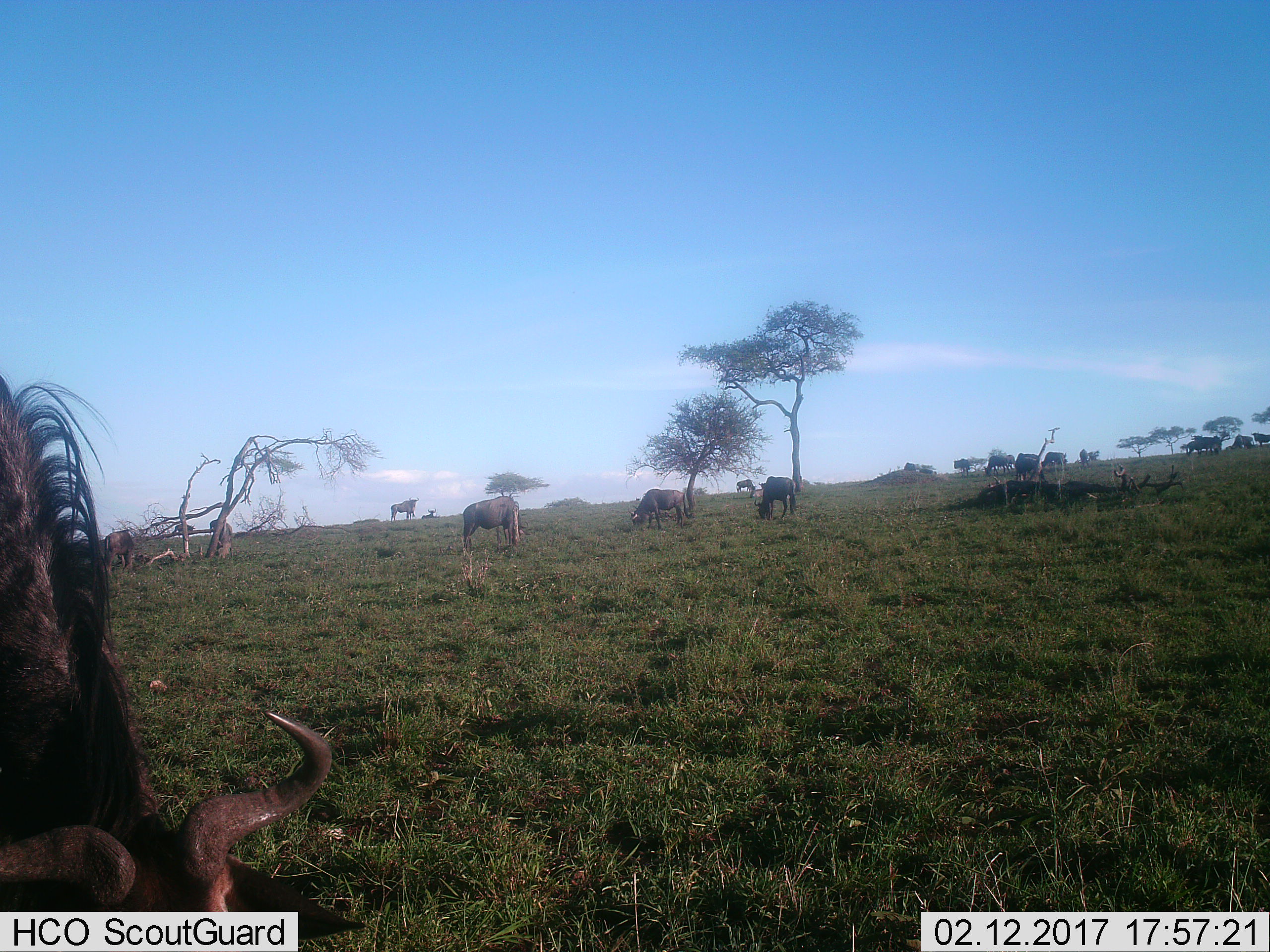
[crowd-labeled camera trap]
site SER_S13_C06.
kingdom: Animalia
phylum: Chordata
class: Mammalia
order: Artiodactyla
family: Bovidae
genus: Connochaetes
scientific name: Connochaetes taurinus taurinus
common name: blue wildebeest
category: wildebeestblue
Wildebeestblue (blue wildebeest) (Connochaetes taurinus taurinus), count 11-50. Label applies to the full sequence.